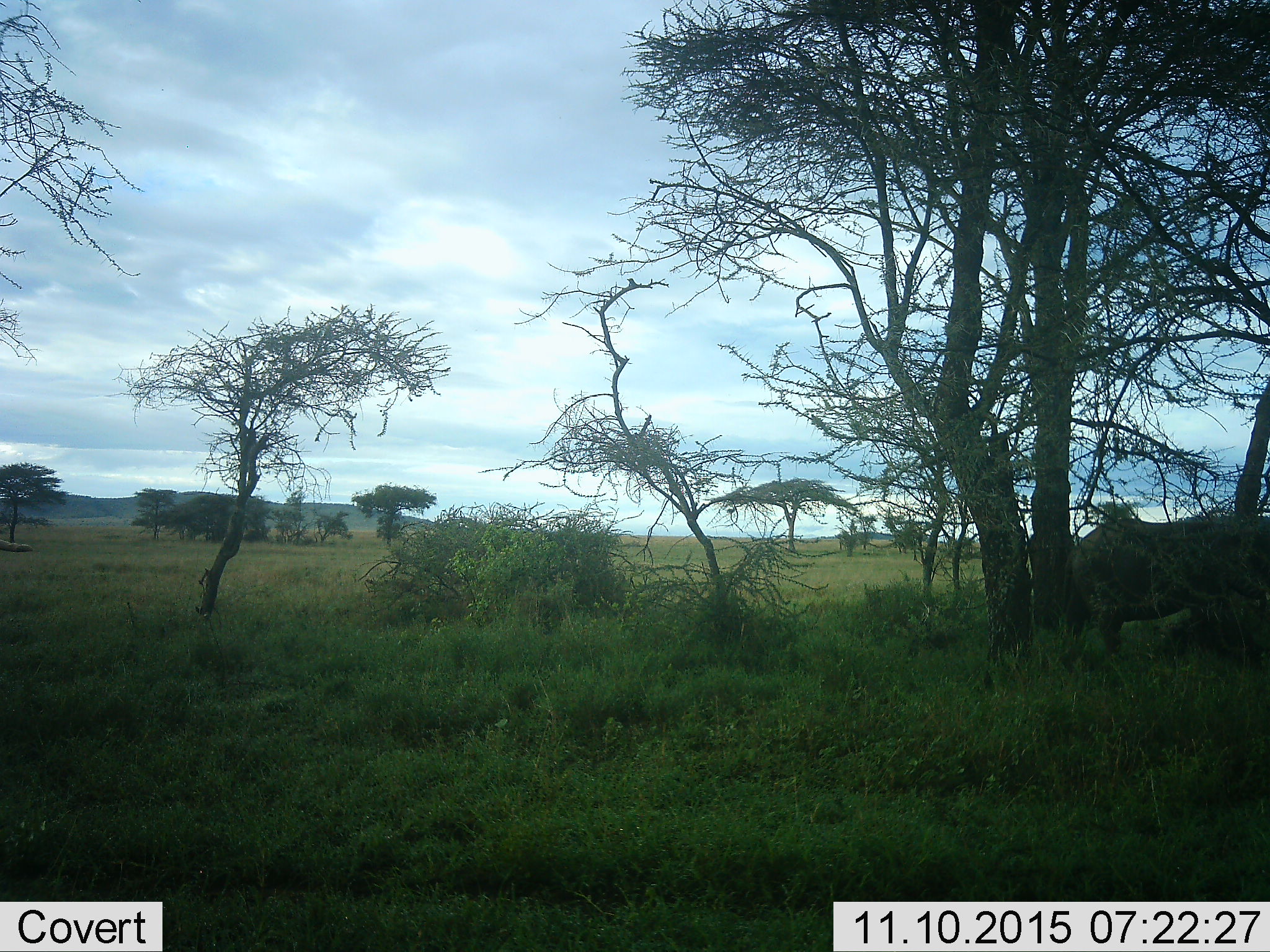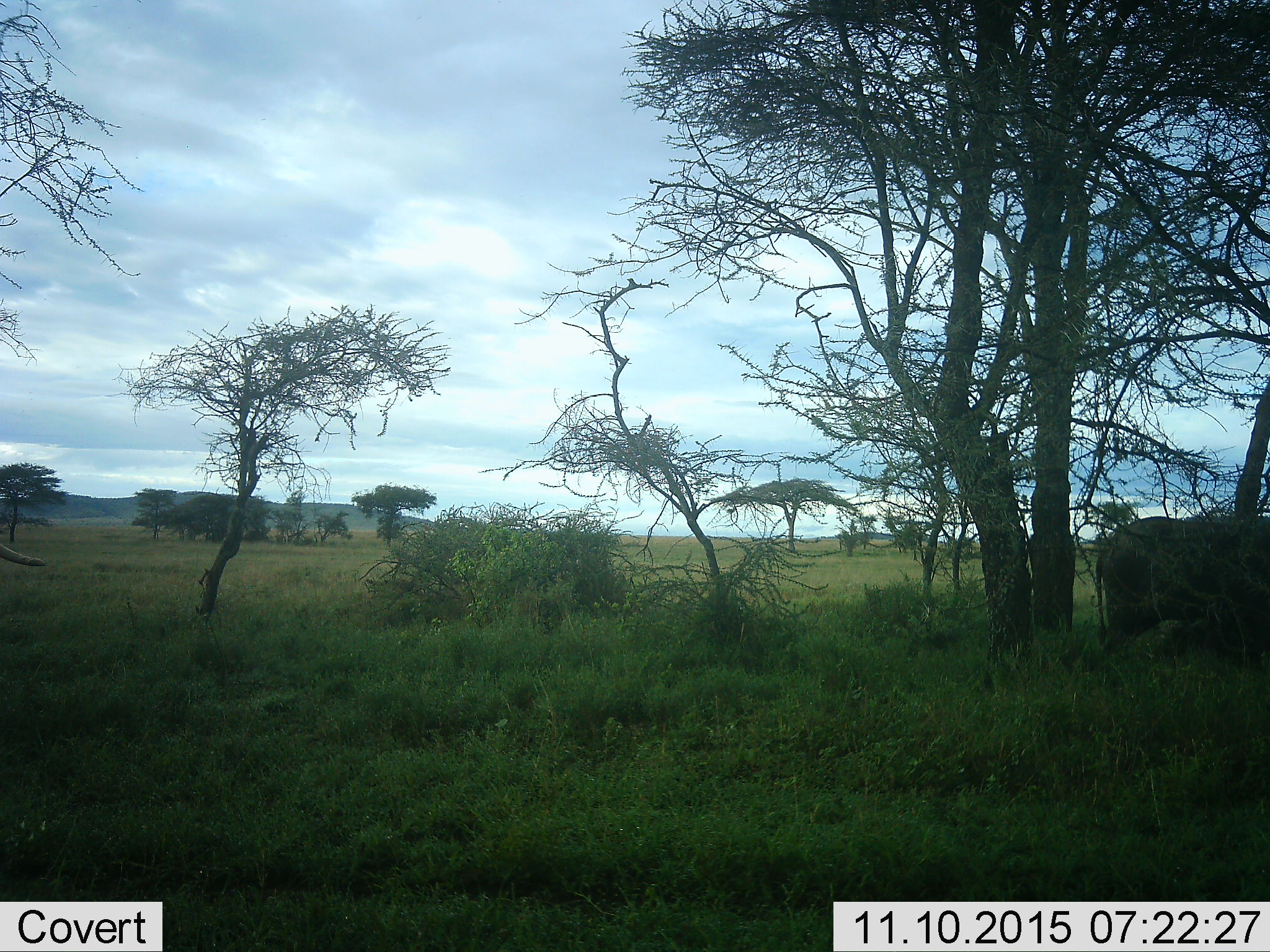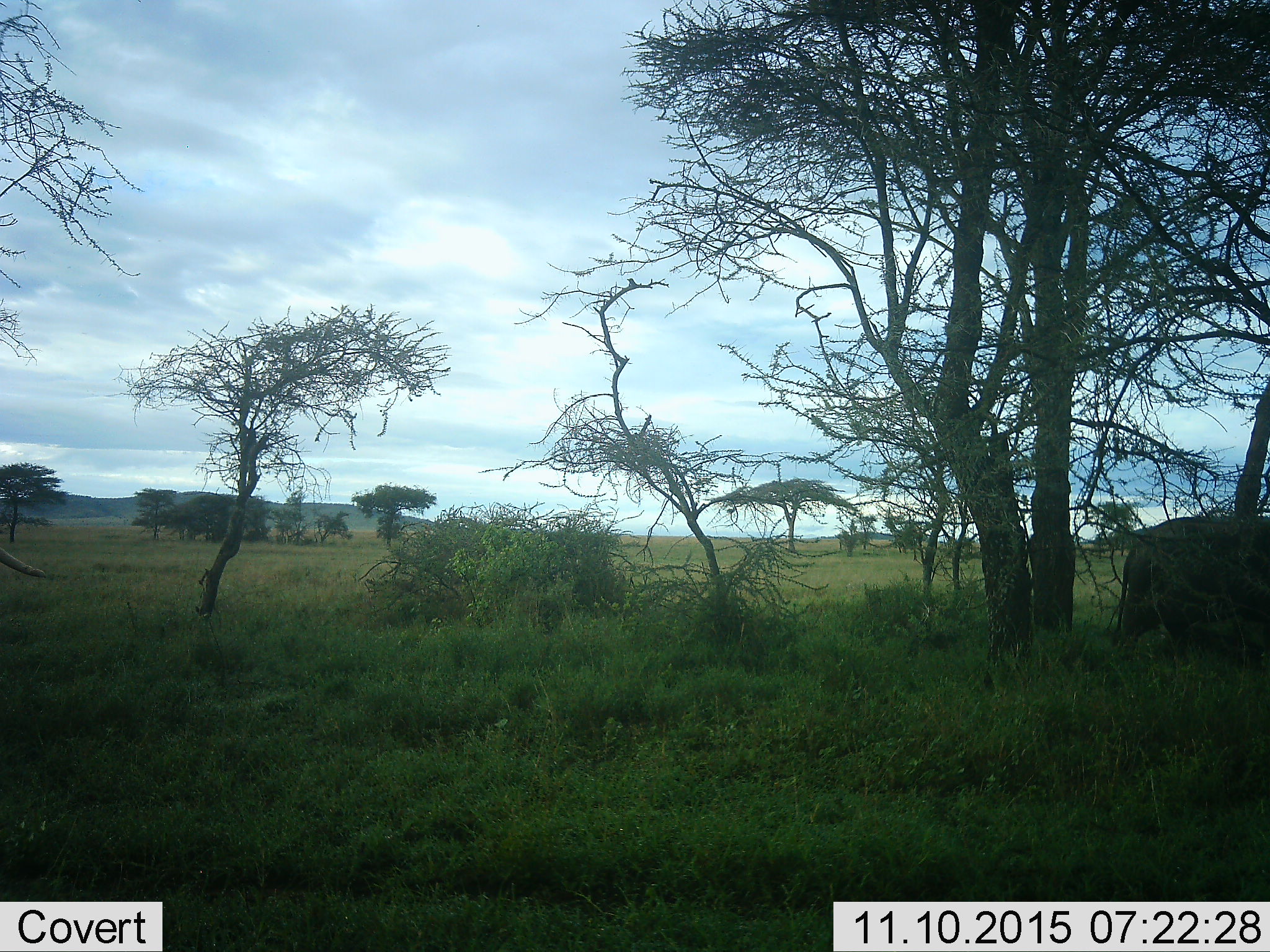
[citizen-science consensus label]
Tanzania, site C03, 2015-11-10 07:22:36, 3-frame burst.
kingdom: Animalia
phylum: Chordata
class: Mammalia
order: Proboscidea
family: Elephantidae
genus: Loxodonta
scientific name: Loxodonta africana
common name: african bush elephant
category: elephant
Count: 1.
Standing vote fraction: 25%.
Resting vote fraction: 0%.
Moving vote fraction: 88%.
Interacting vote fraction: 0%.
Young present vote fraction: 12%.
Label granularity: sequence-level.